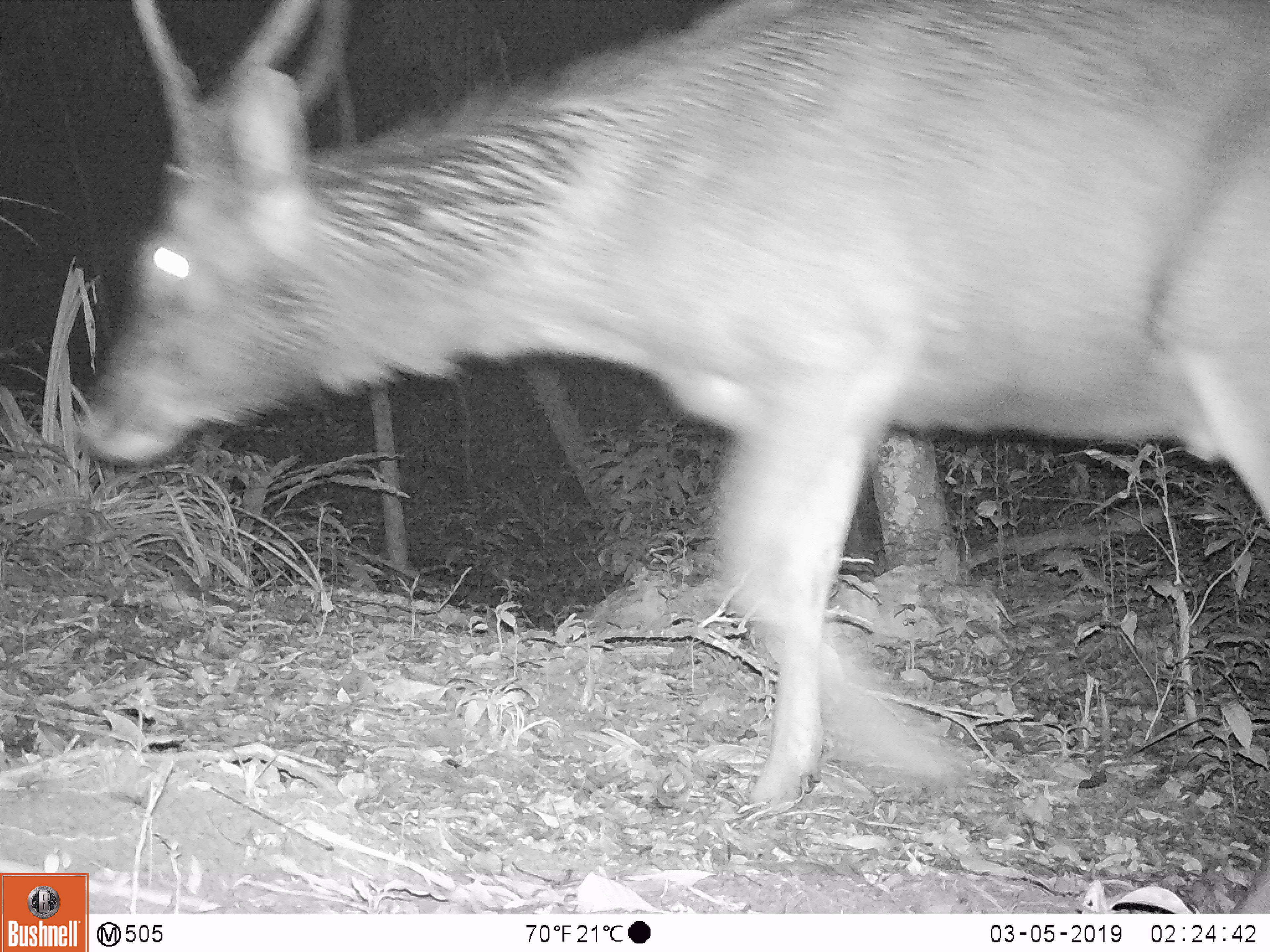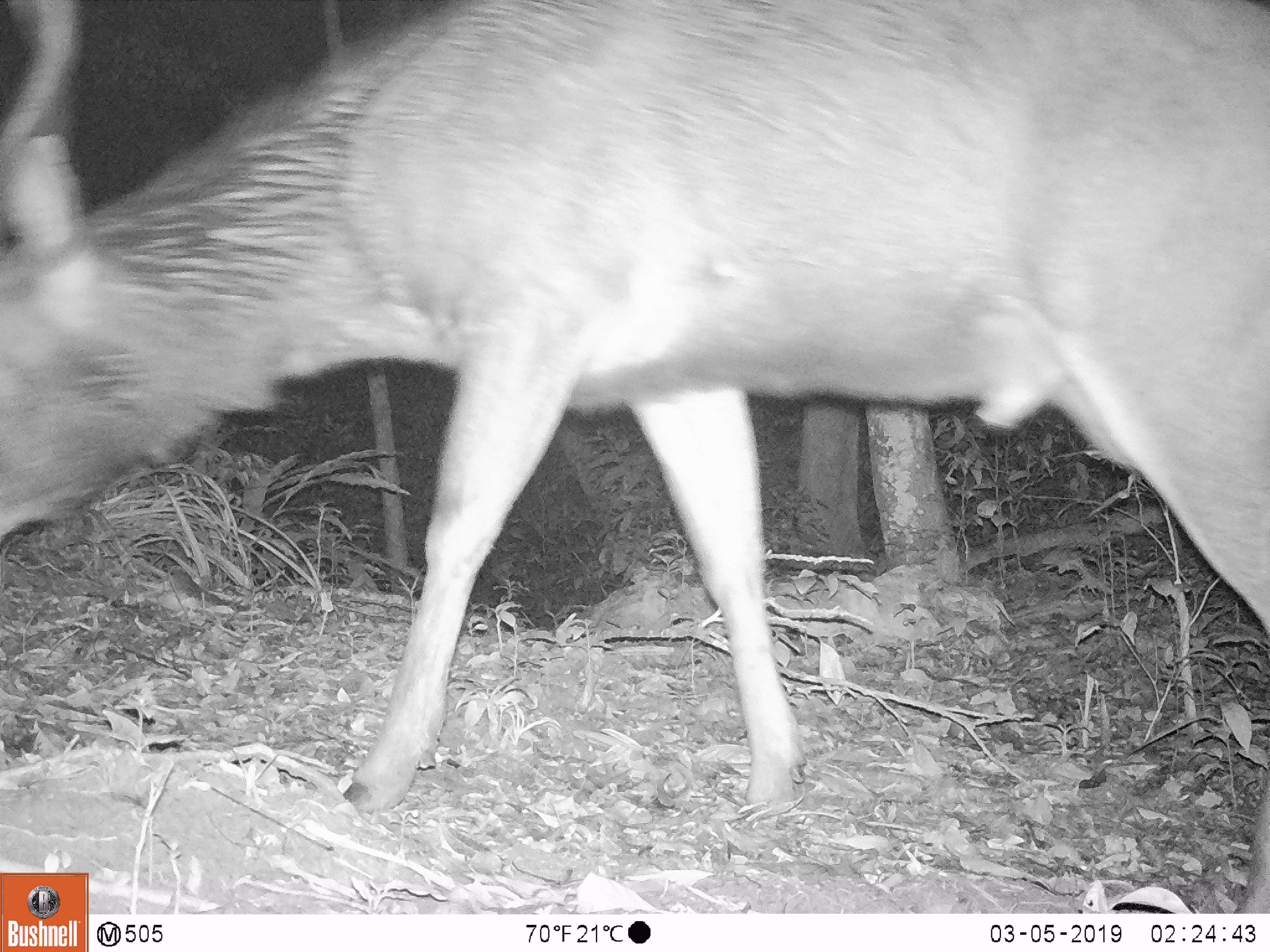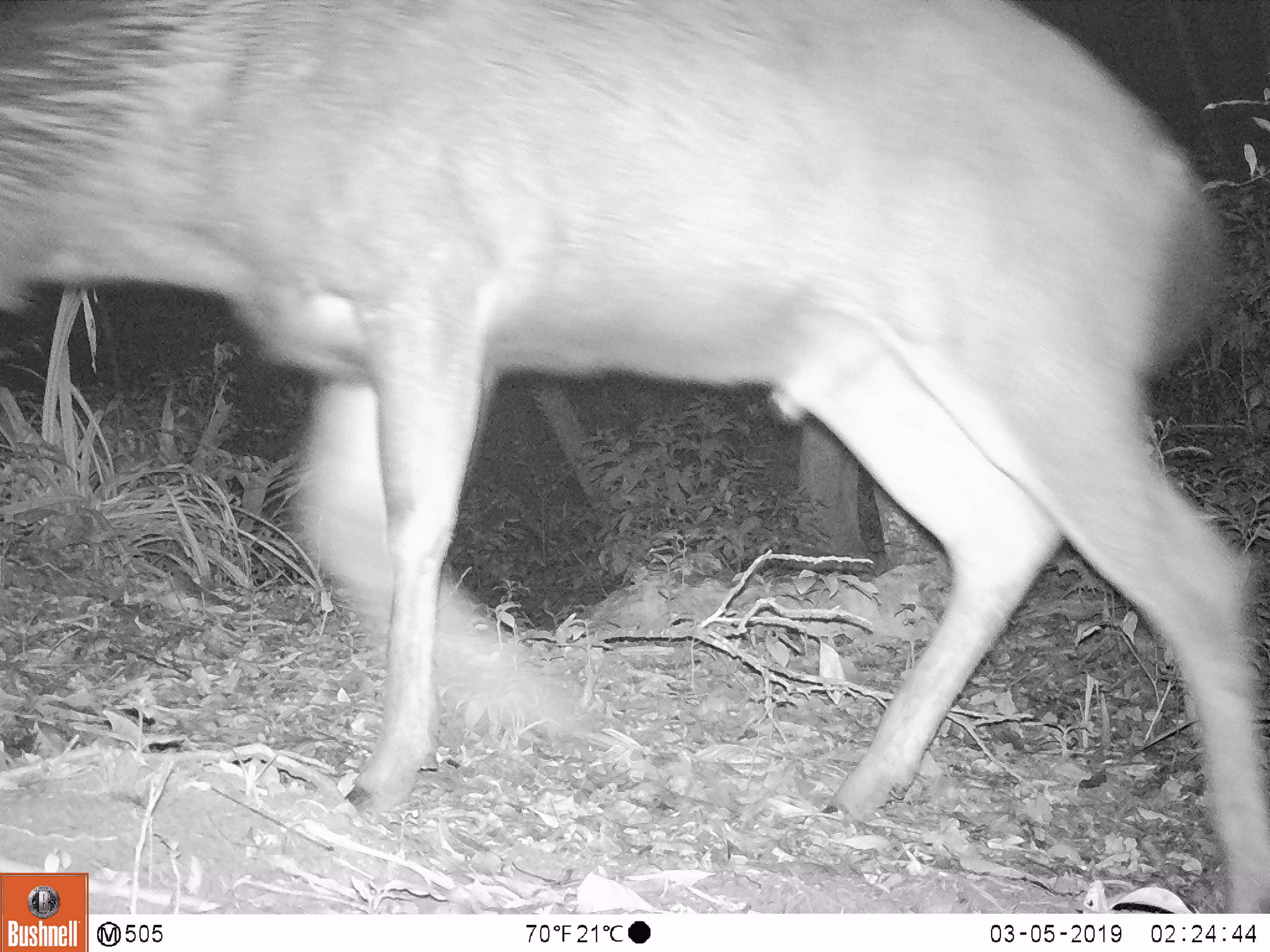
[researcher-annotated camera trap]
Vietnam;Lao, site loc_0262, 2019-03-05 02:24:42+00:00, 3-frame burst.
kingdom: Animalia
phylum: Chordata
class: Mammalia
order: Artiodactyla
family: Cervidae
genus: Rusa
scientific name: Rusa unicolor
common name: sambar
Sambar (Rusa unicolor). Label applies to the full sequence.